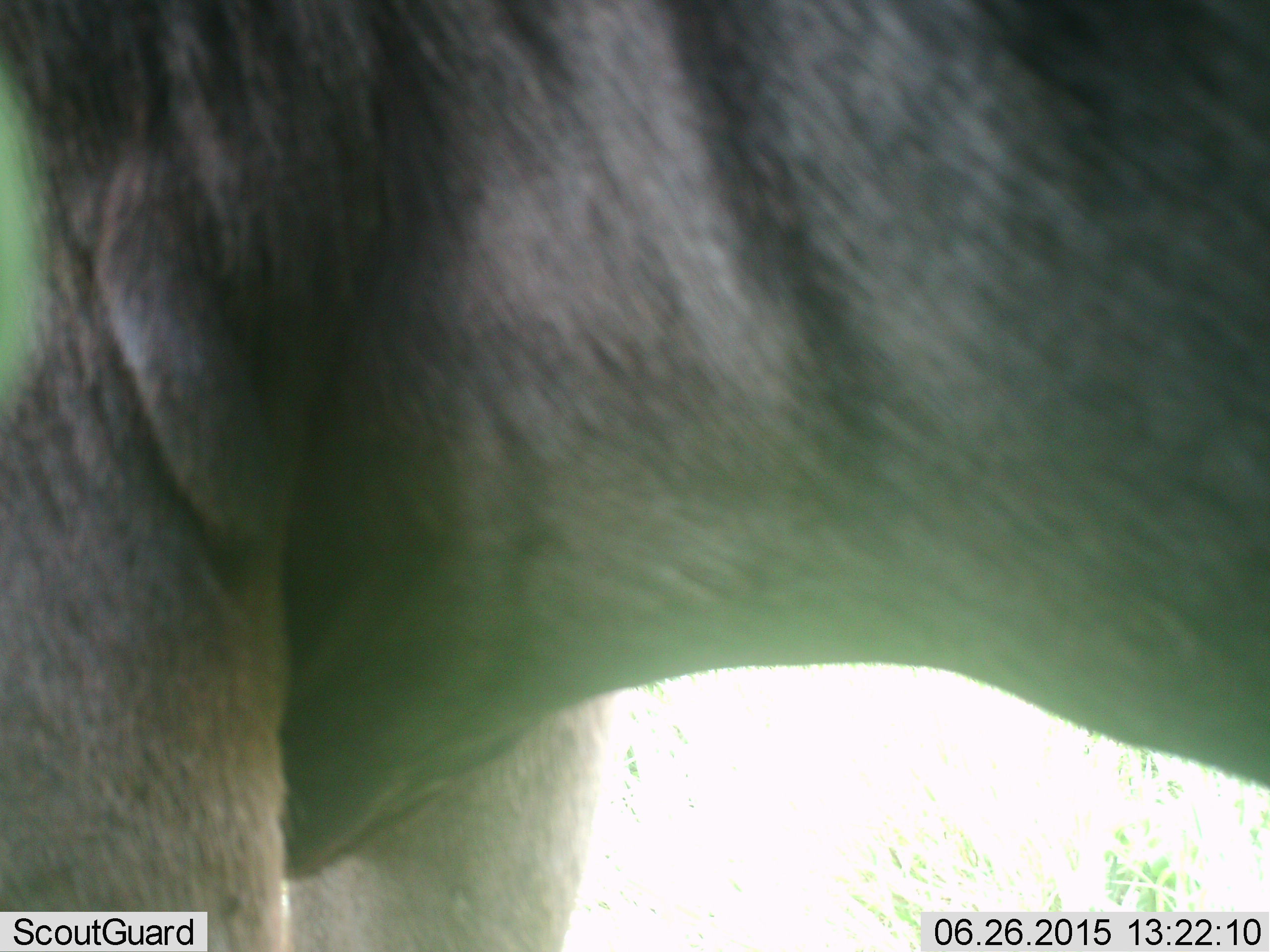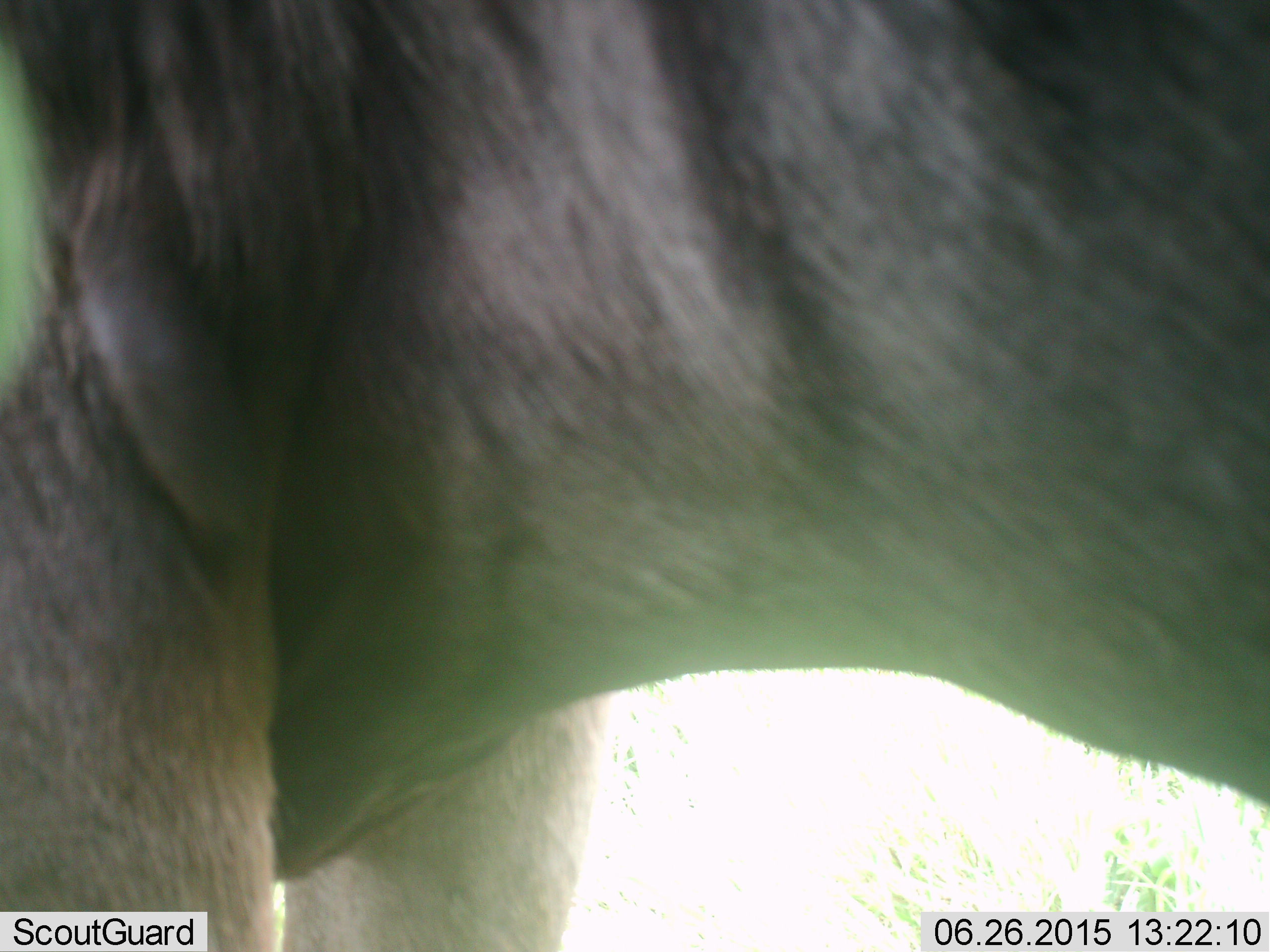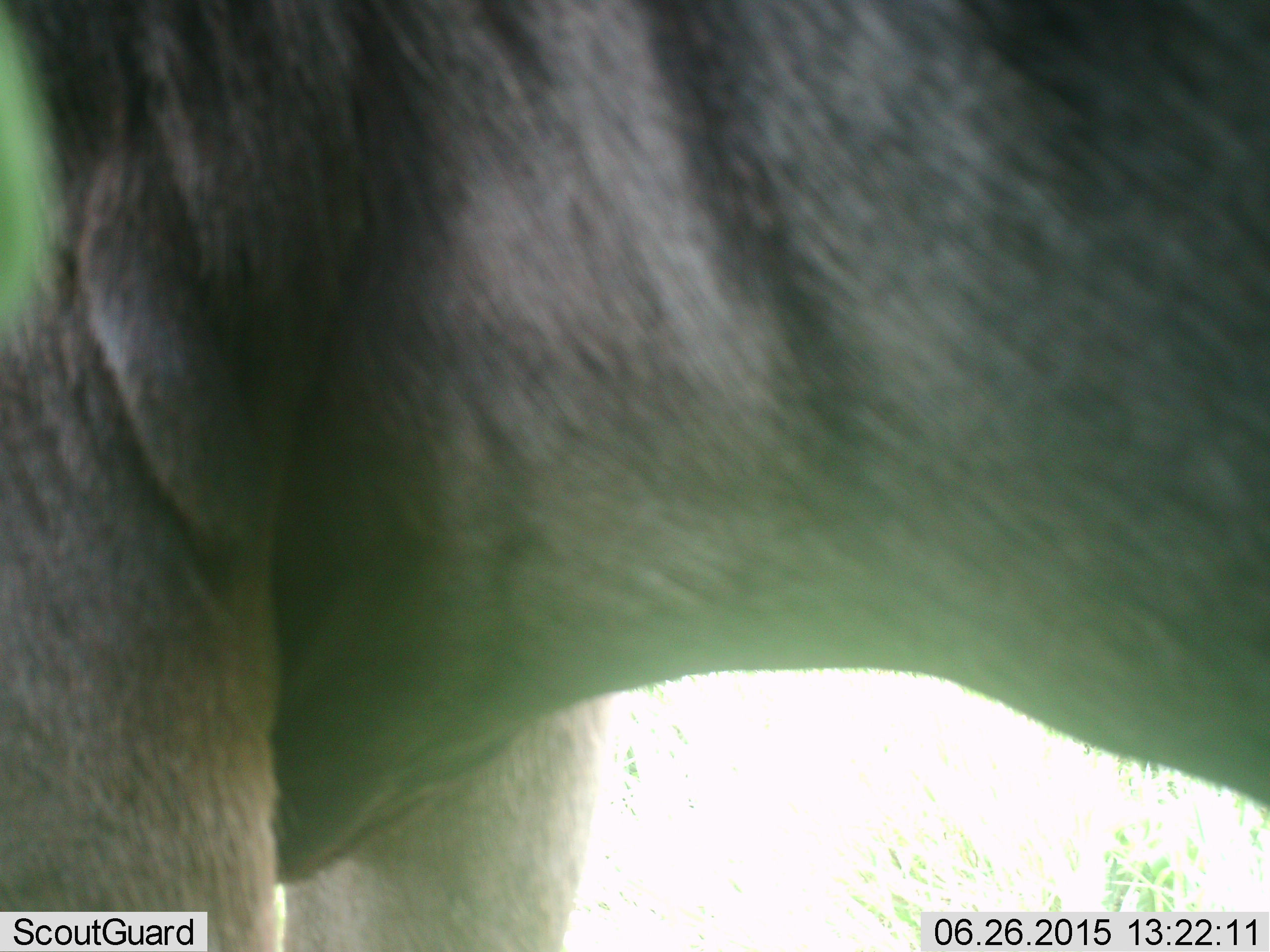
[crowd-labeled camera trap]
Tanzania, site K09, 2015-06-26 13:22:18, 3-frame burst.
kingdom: Animalia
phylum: Chordata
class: Mammalia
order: Artiodactyla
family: Bovidae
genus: Connochaetes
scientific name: Connochaetes taurinus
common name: blue wildebeest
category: wildebeest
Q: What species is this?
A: Wildebeest (blue wildebeest) (Connochaetes taurinus).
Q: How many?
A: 1.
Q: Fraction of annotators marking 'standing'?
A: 90%.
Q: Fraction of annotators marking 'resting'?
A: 10%.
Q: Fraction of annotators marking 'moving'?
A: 0%.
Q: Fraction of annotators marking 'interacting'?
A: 0%.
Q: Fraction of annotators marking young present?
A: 0%.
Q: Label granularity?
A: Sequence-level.